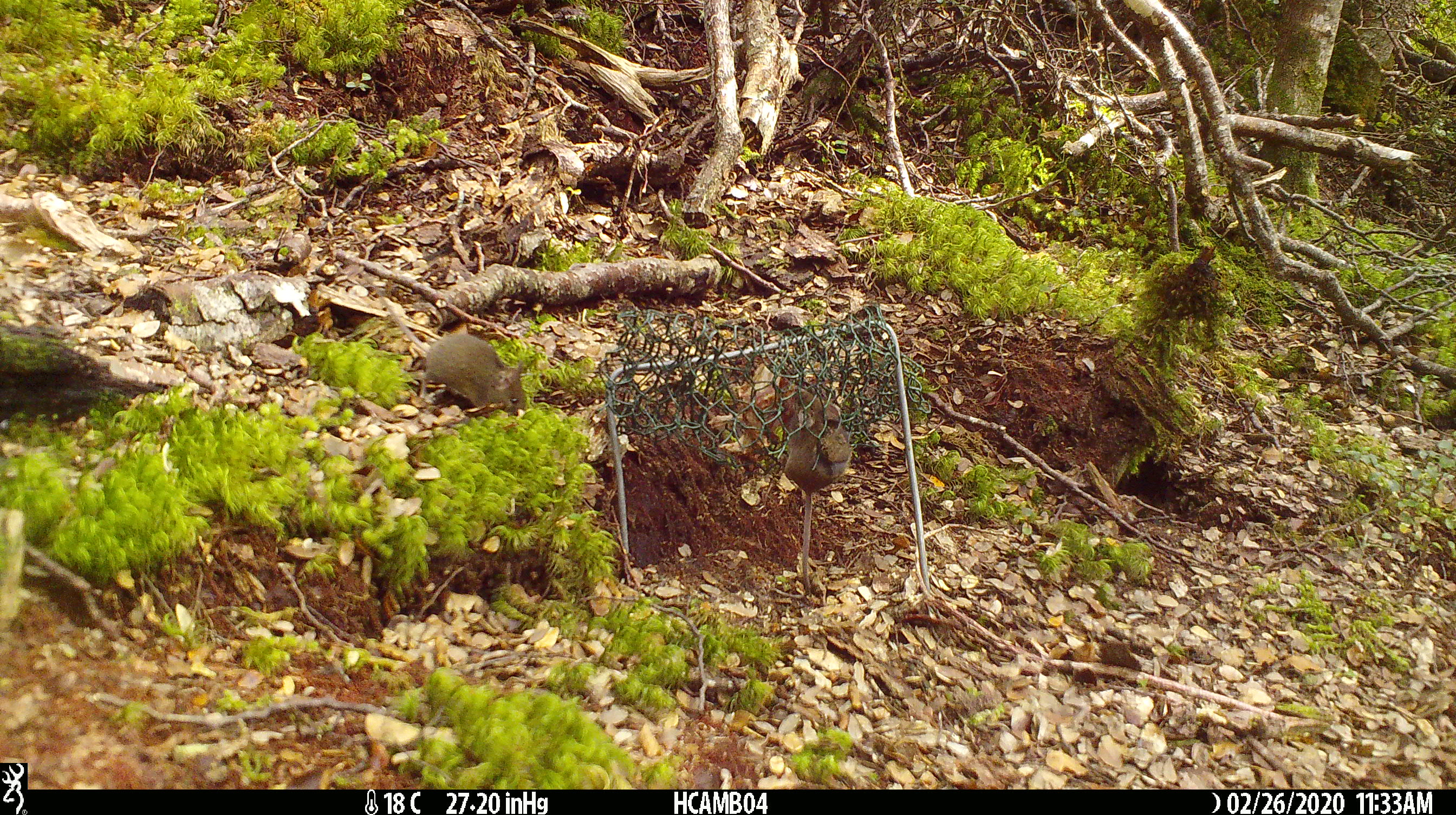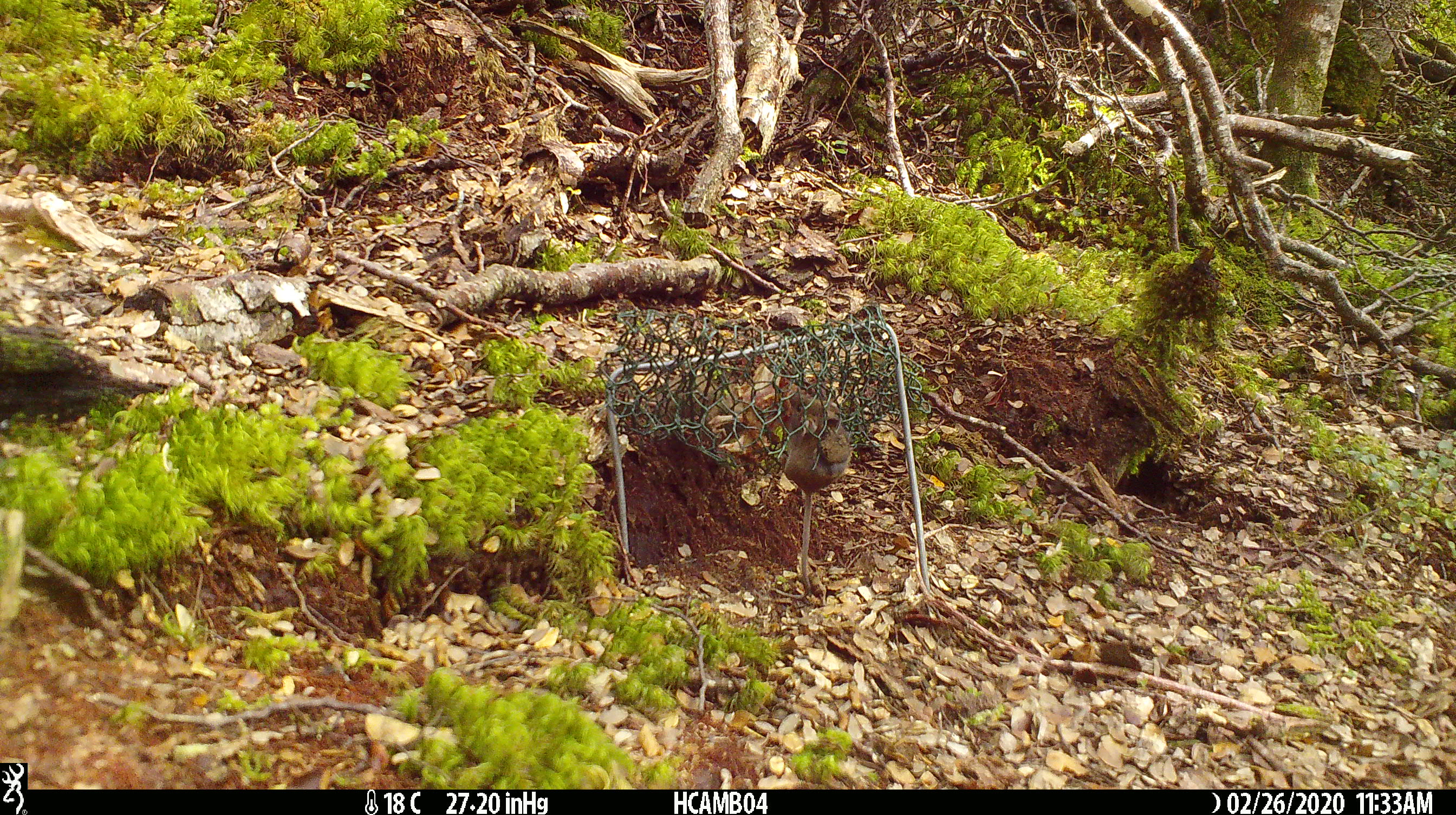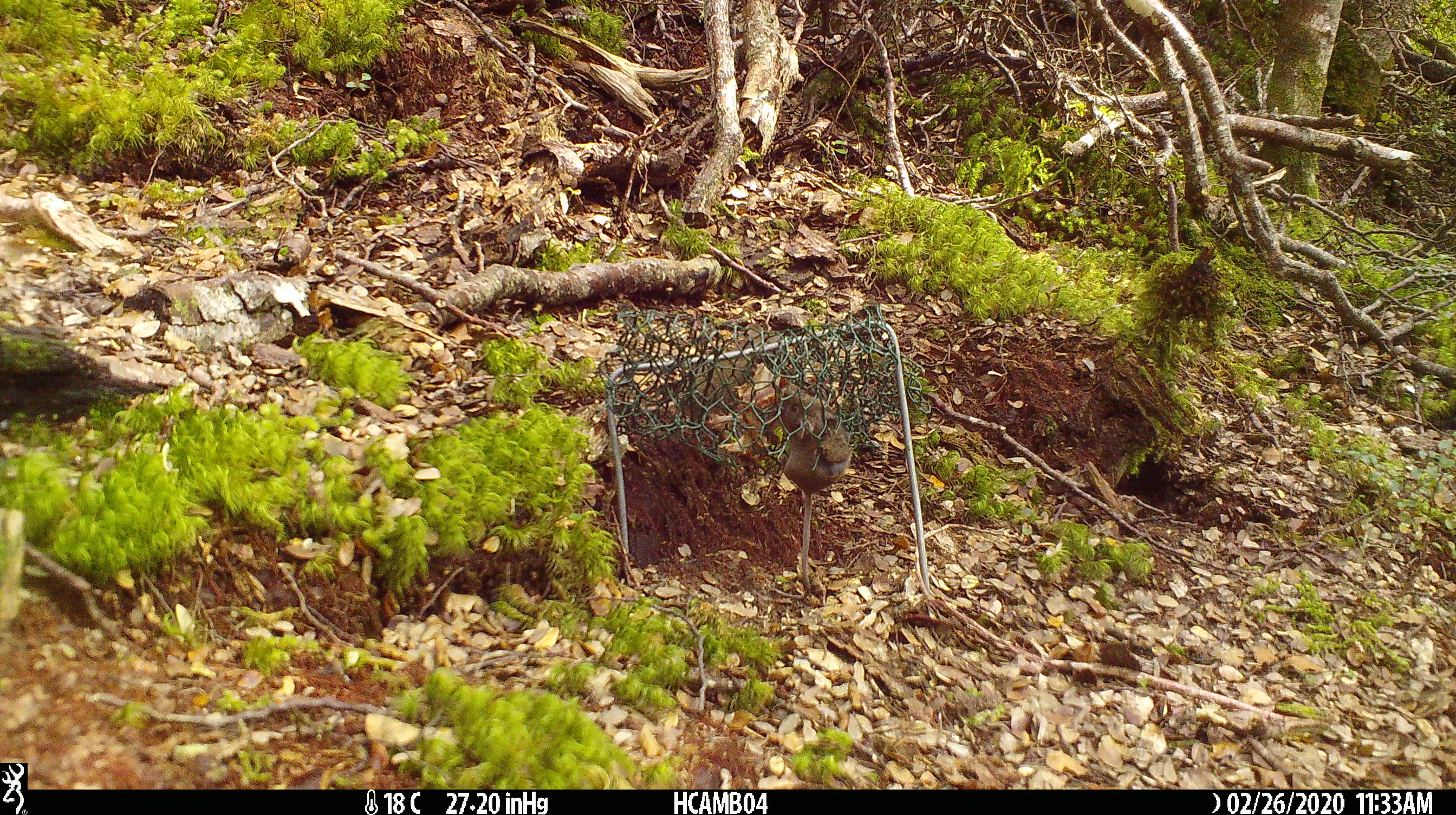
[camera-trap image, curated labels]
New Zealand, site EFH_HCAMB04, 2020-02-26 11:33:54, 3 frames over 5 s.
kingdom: Animalia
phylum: Chordata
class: Mammalia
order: Rodentia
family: Muridae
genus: Mus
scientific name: Mus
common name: mouse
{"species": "mouse (Mus)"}